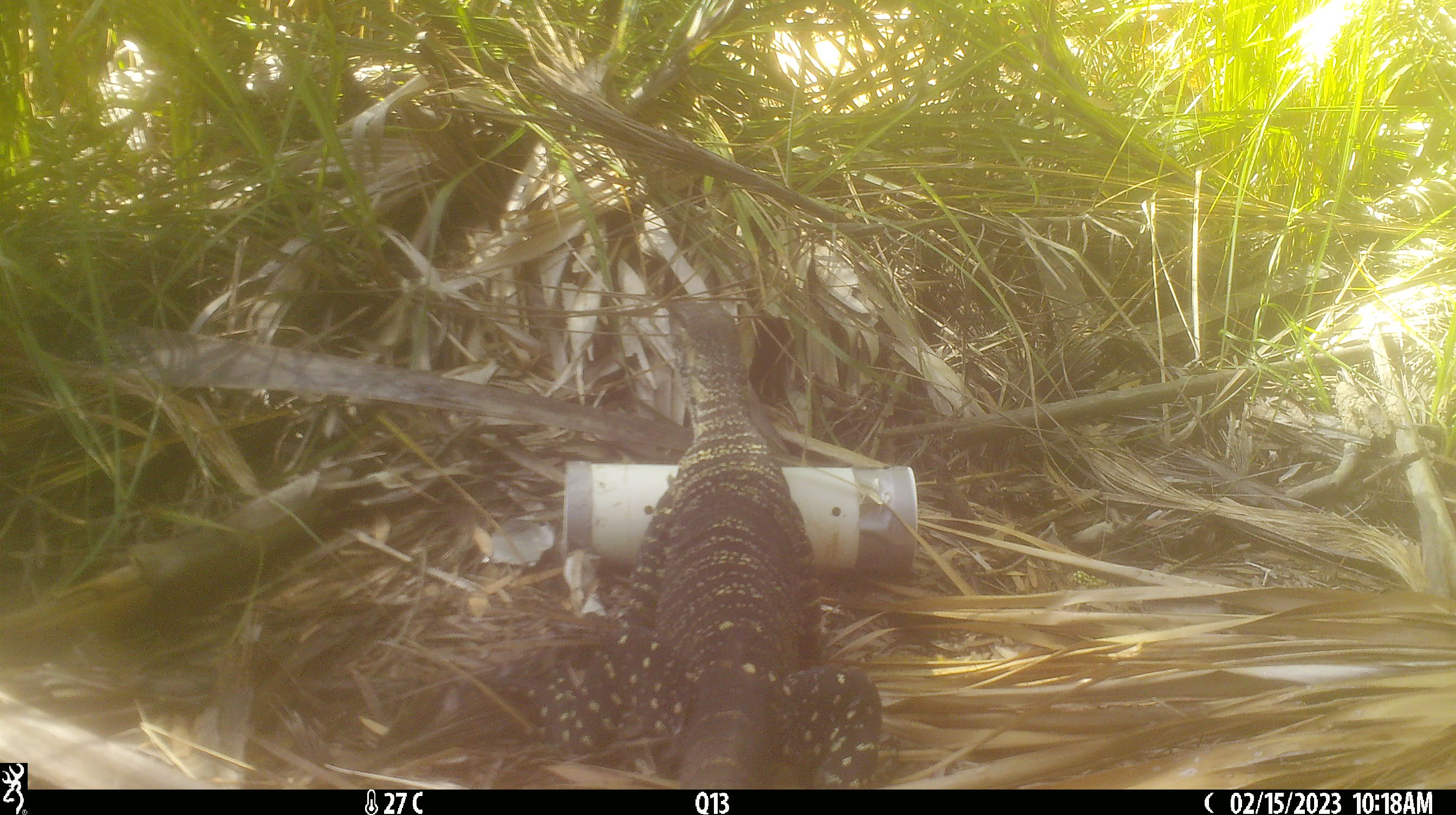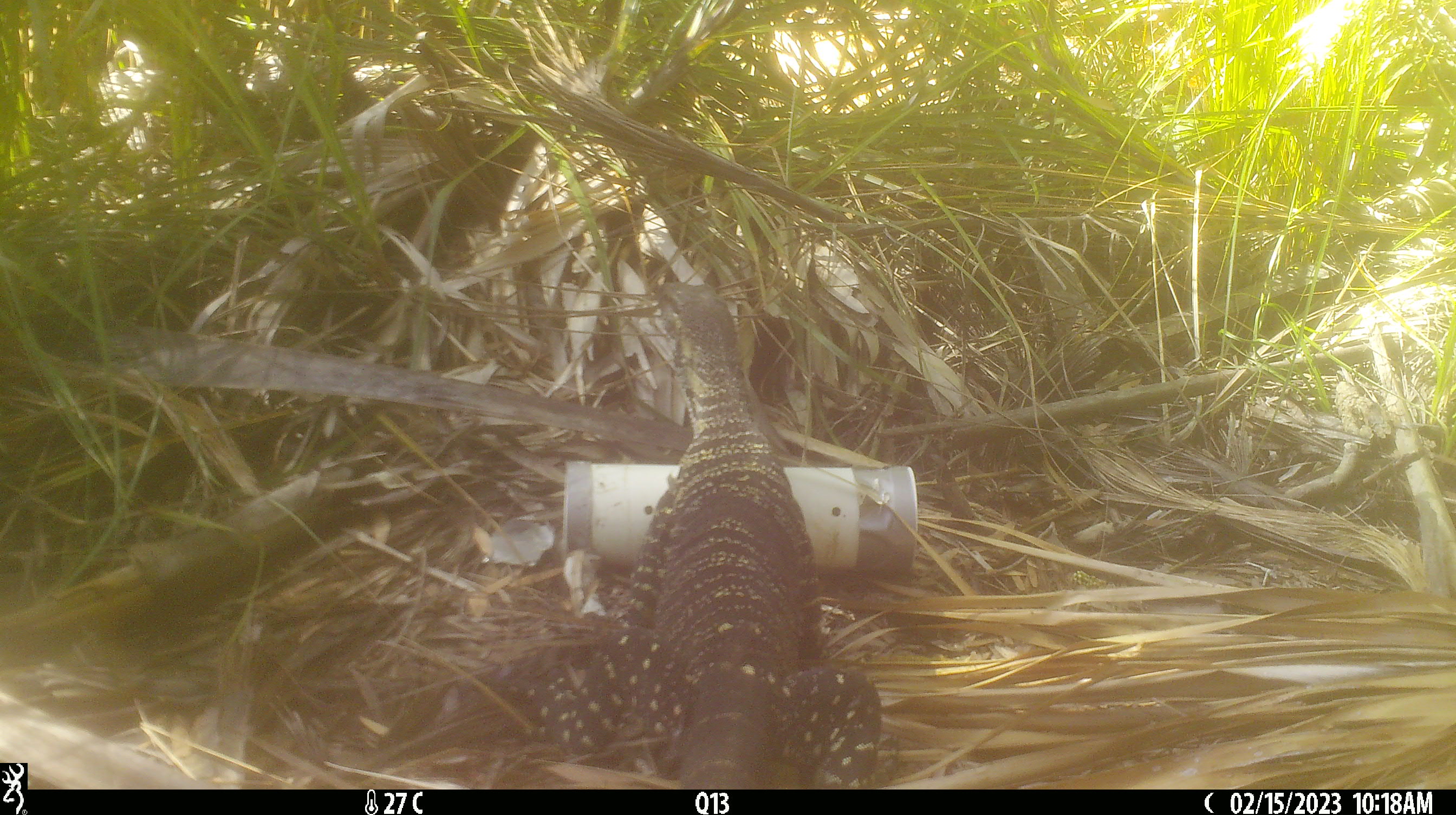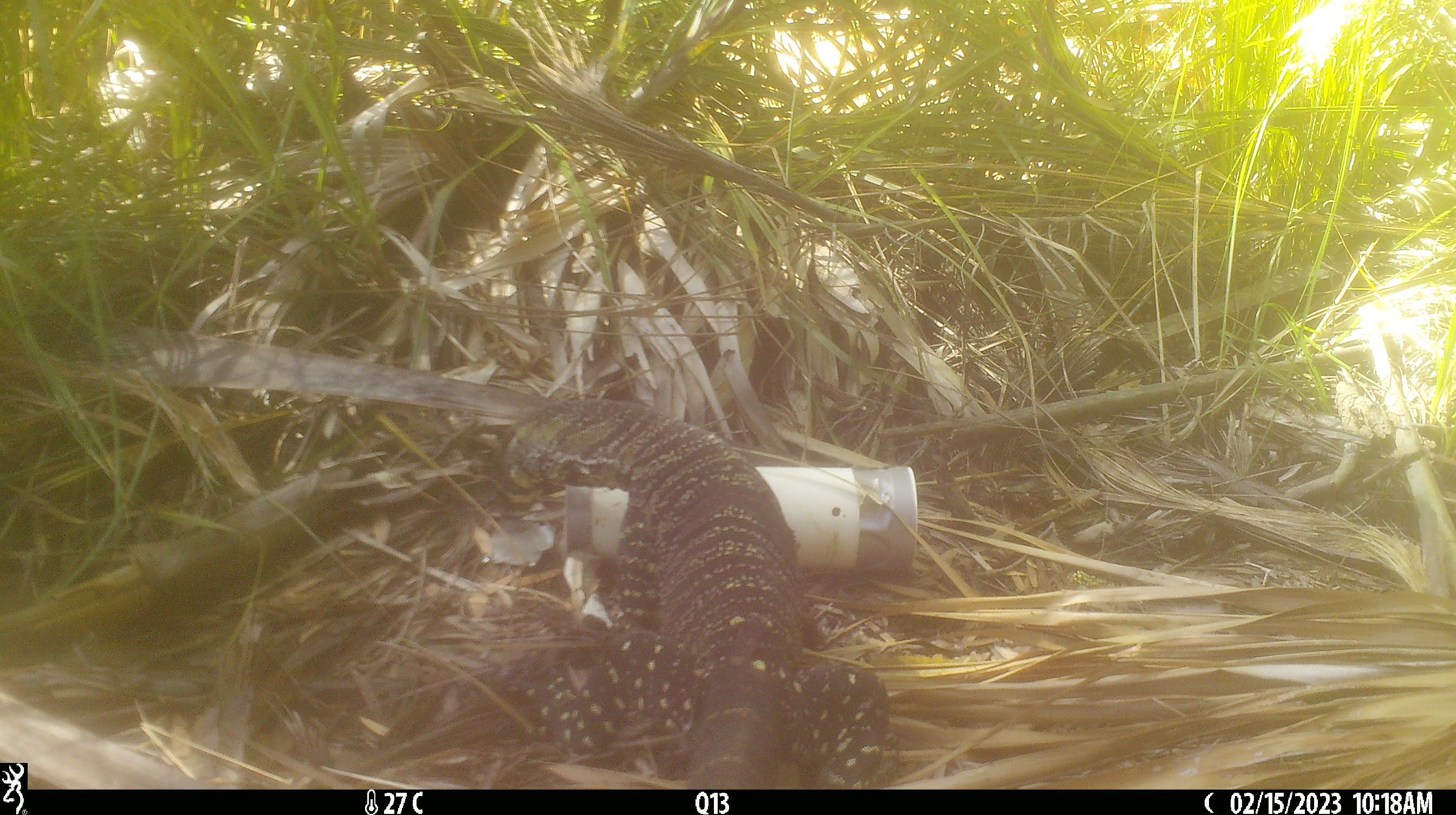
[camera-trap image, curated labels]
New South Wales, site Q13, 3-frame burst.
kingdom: Animalia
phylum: Chordata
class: Reptilia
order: Squamata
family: Varanidae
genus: Varanus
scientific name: Varanus varius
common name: lace monitor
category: goanna